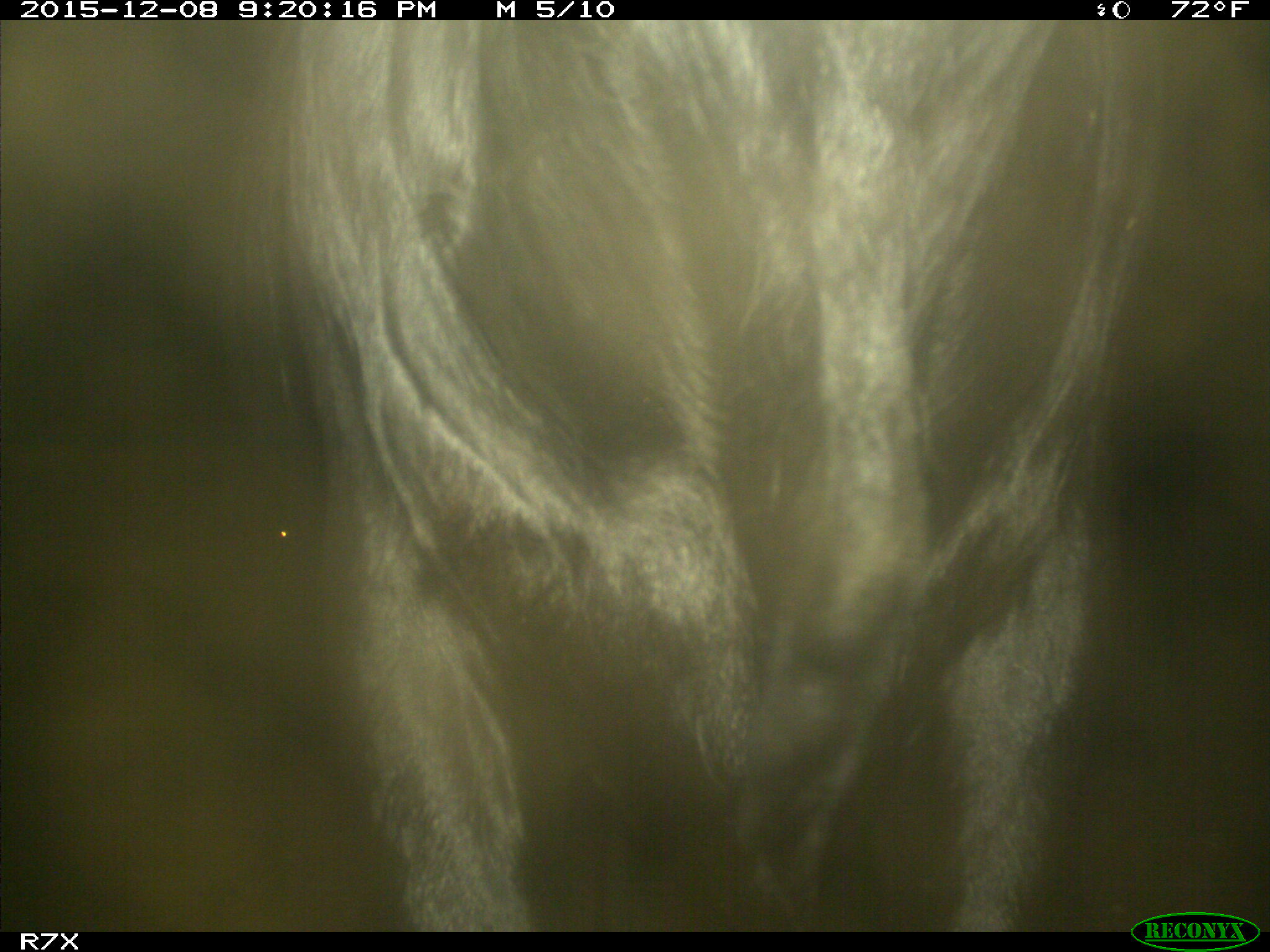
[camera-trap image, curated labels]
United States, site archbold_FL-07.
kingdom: Animalia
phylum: Chordata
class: Mammalia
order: Artiodactyla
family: Bovidae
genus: Bos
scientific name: Bos taurus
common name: domestic cow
Bos taurus (domestic cow).